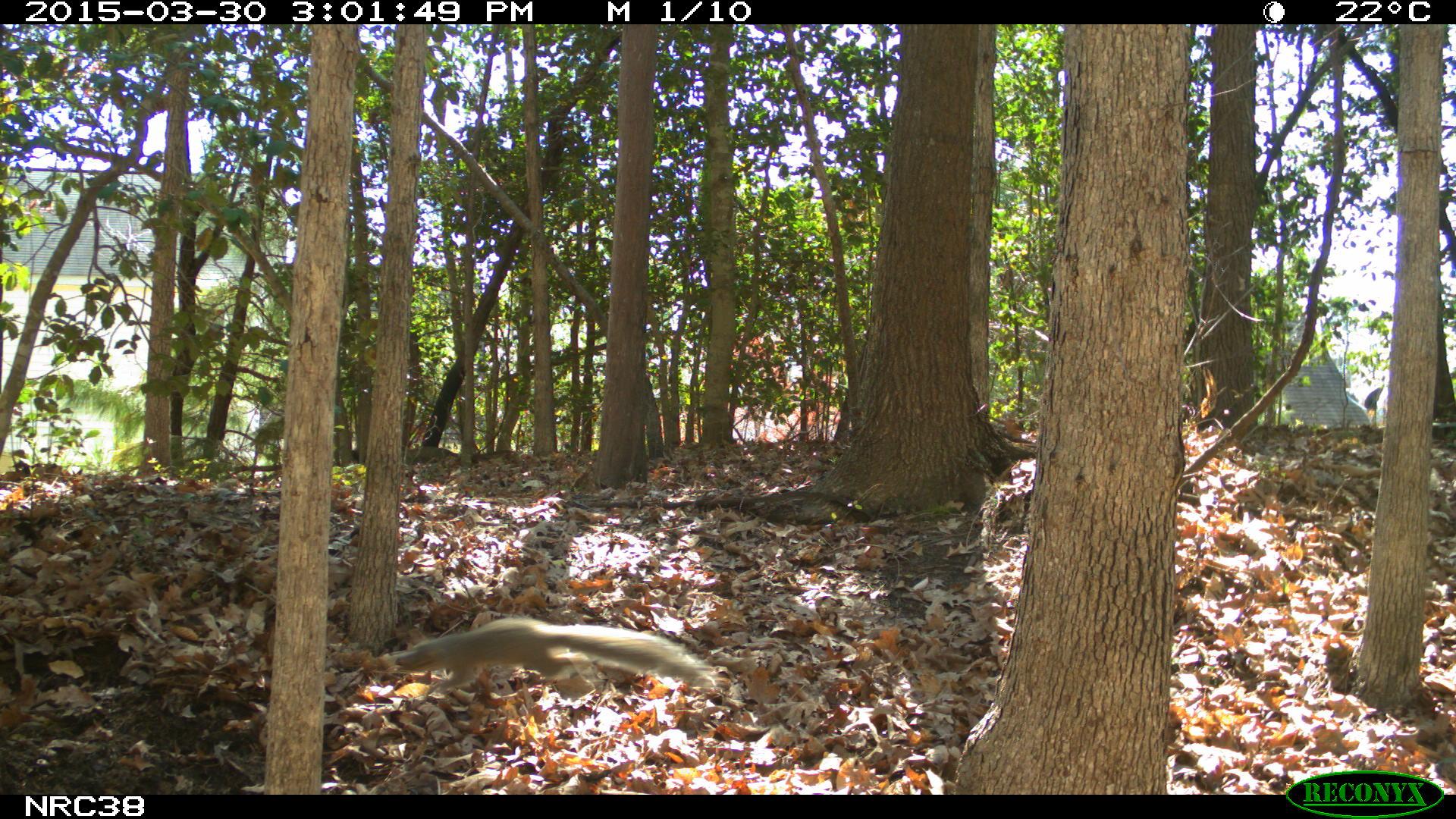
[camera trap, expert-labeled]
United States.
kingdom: Animalia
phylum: Chordata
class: Mammalia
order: Rodentia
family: Sciuridae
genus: Sciurus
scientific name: Sciurus carolinensis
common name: eastern gray squirrel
Eastern Gray Squirrel (Sciurus carolinensis).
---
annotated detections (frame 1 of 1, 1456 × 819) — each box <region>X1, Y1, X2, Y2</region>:
Eastern Gray Squirrel: <region>385, 605, 722, 711</region>